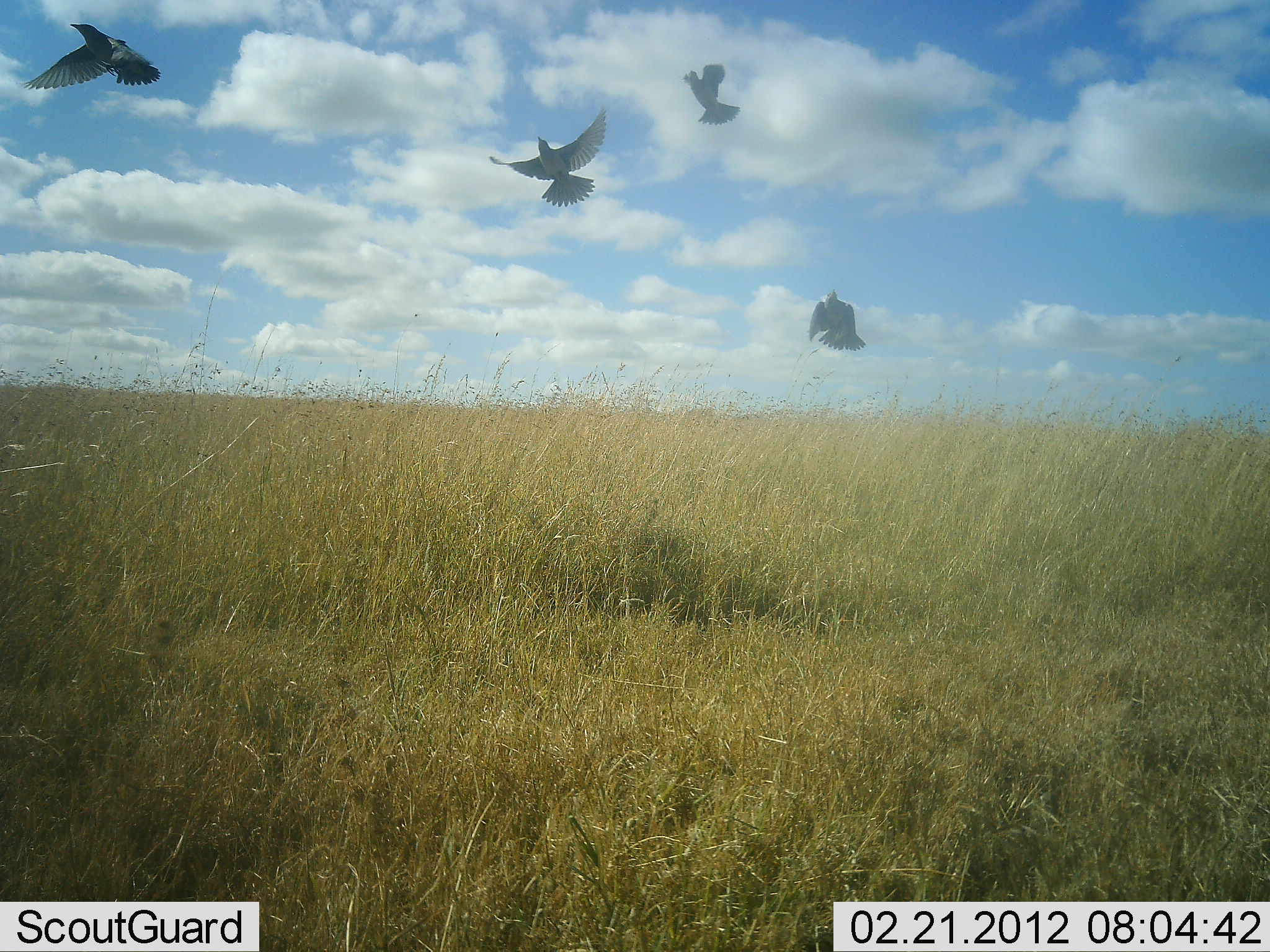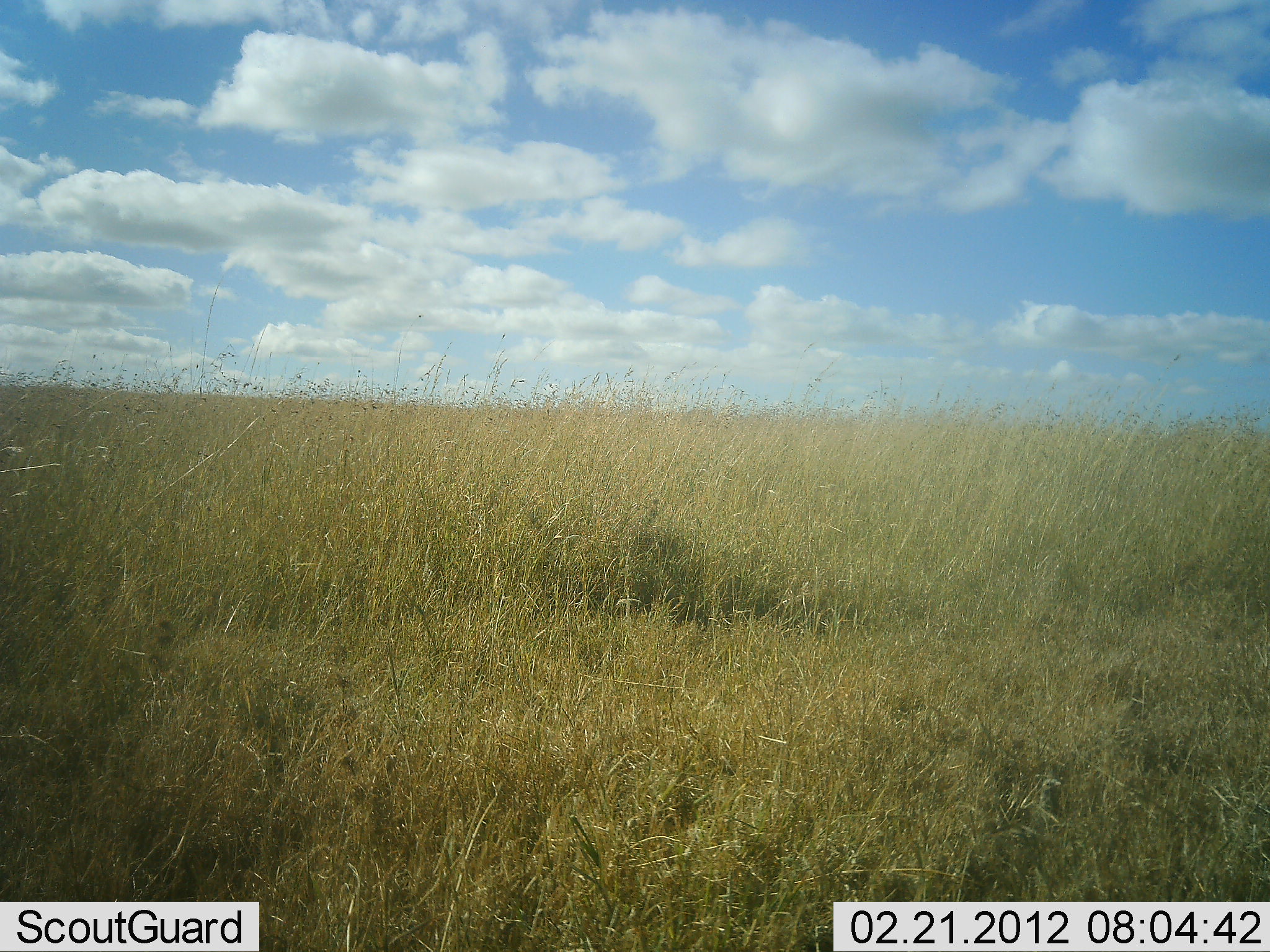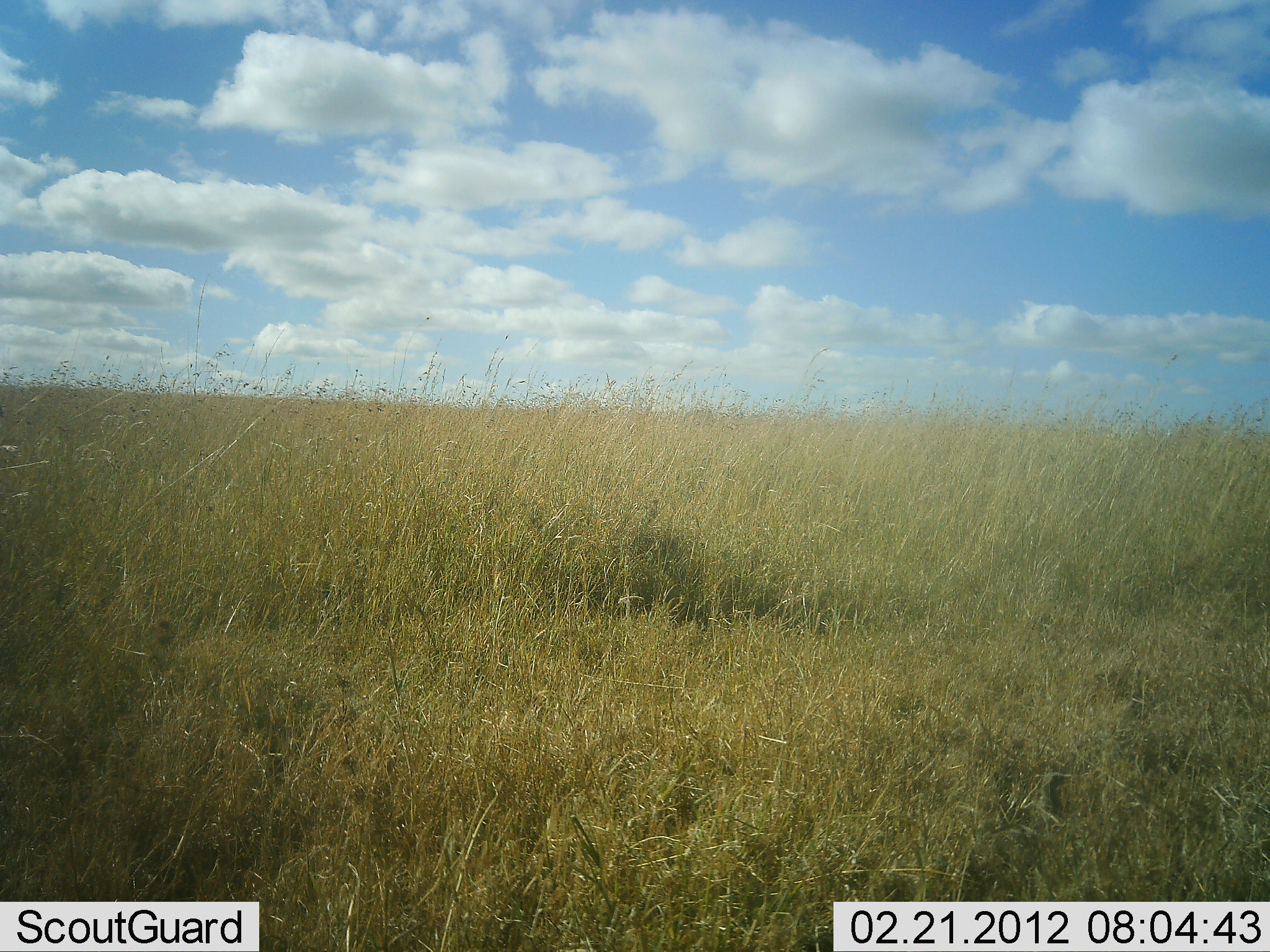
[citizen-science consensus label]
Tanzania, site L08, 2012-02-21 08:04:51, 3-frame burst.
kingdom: Animalia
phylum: Chordata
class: Aves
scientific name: Aves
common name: bird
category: otherbird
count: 4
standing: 7%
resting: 0%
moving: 100%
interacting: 0%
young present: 0%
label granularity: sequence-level